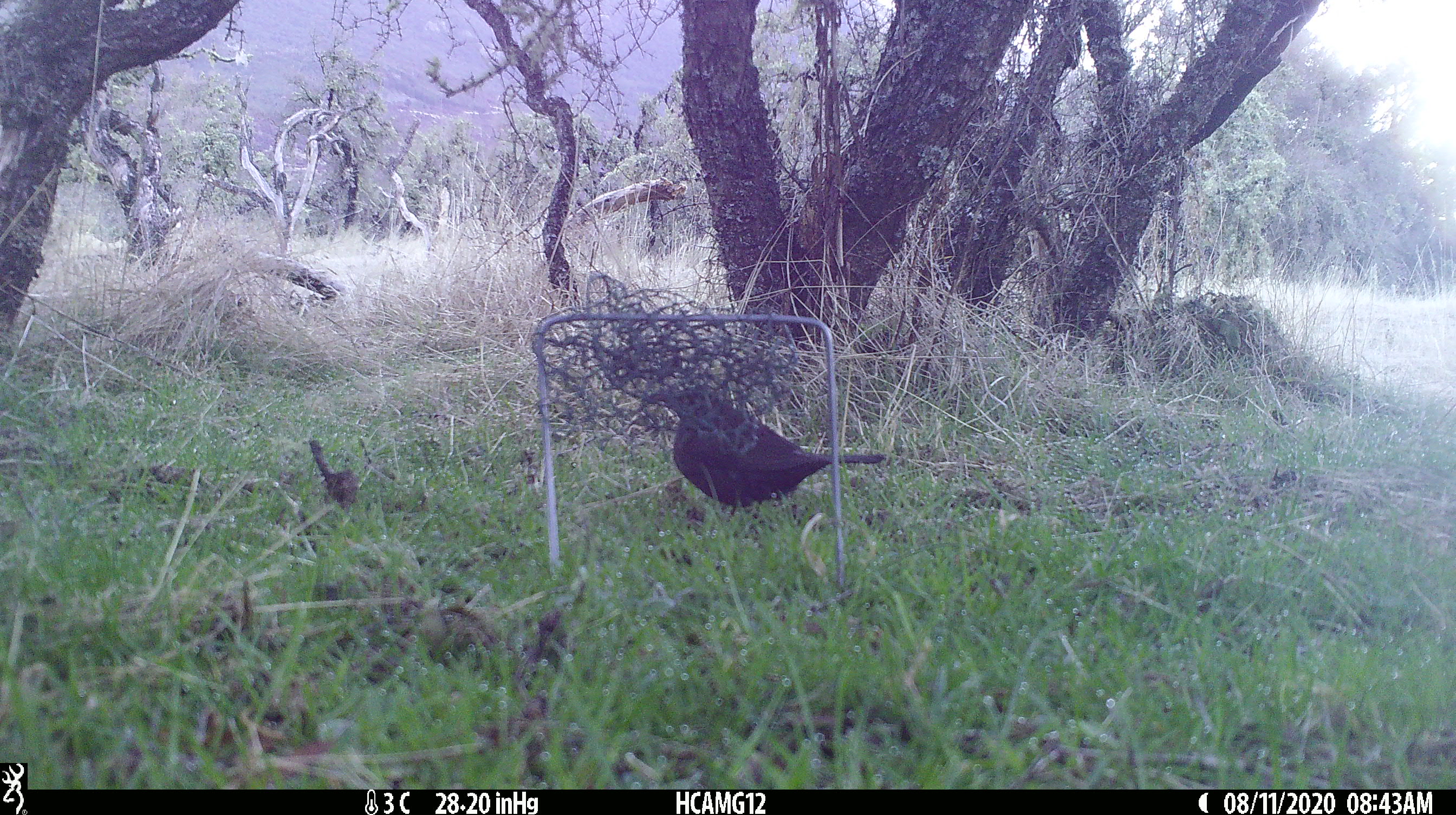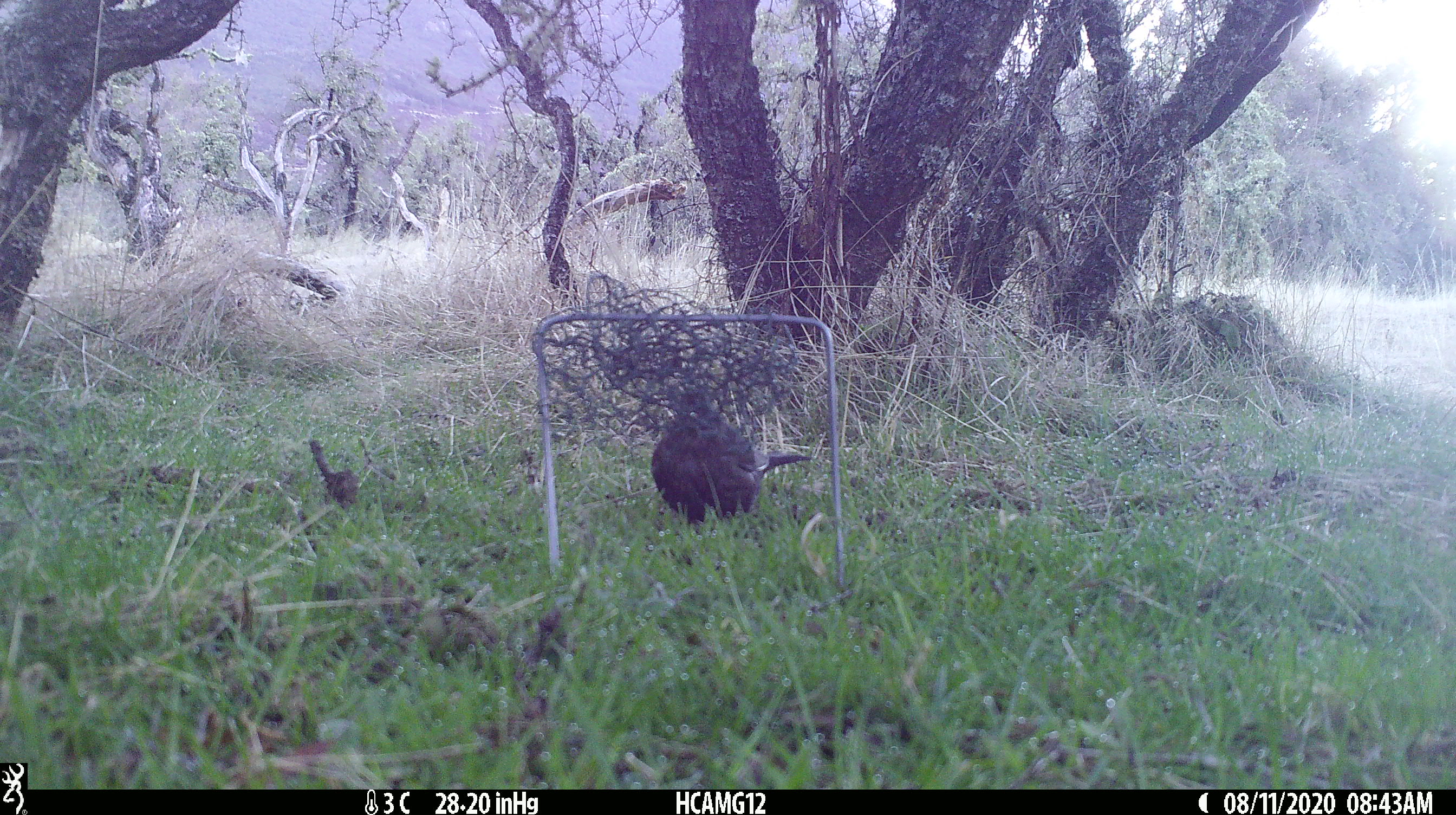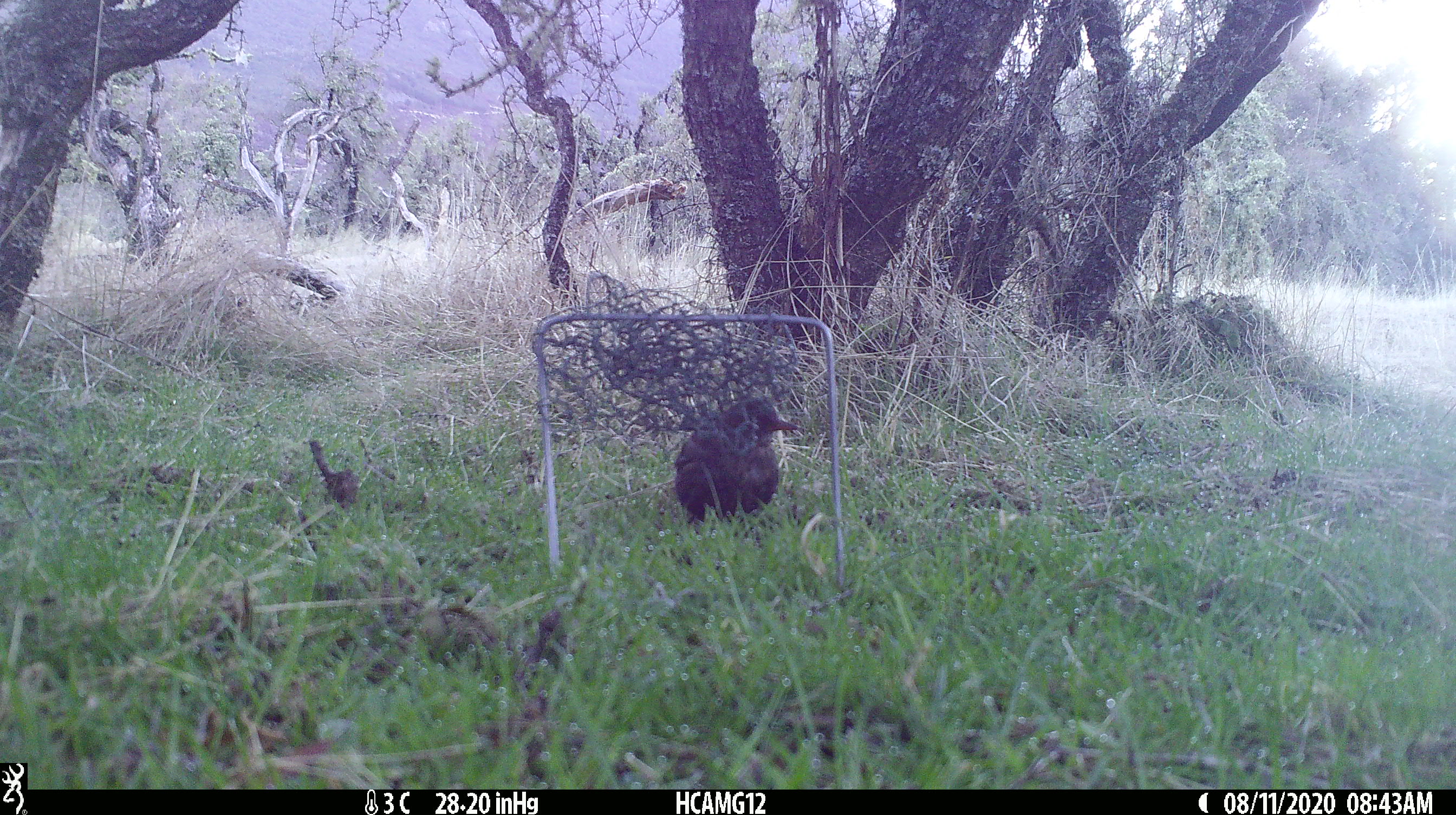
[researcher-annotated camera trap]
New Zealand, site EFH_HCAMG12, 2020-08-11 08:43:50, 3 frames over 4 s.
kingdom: Animalia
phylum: Chordata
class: Aves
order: Passeriformes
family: Turdidae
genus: Turdus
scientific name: Turdus merula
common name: eurasian blackbird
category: blackbird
Blackbird (eurasian blackbird) (Turdus merula).